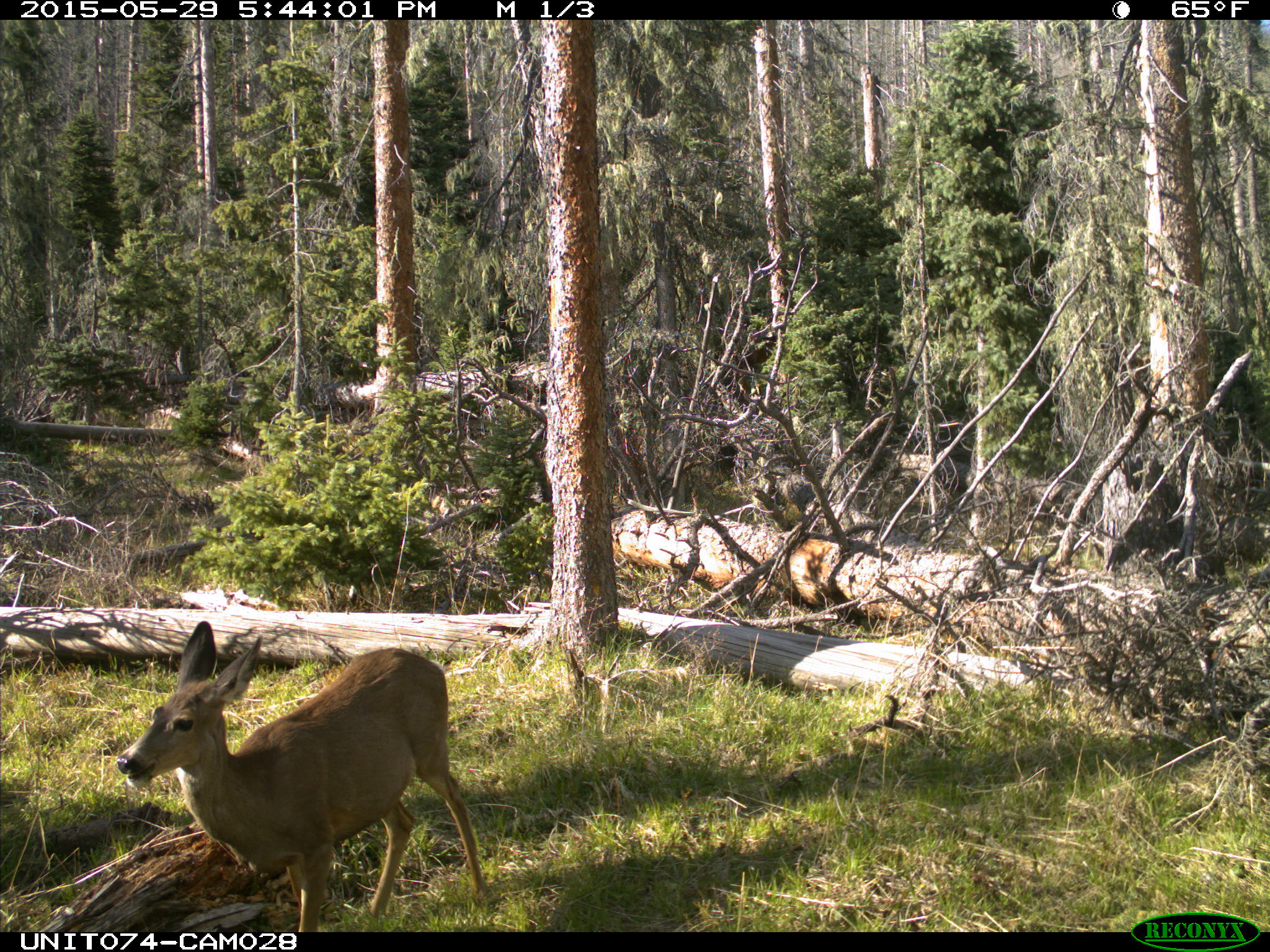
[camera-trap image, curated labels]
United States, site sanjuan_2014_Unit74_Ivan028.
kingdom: Animalia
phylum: Chordata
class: Mammalia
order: Artiodactyla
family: Cervidae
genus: Odocoileus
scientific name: Odocoileus hemionus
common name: mule deer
Odocoileus hemionus (mule deer).